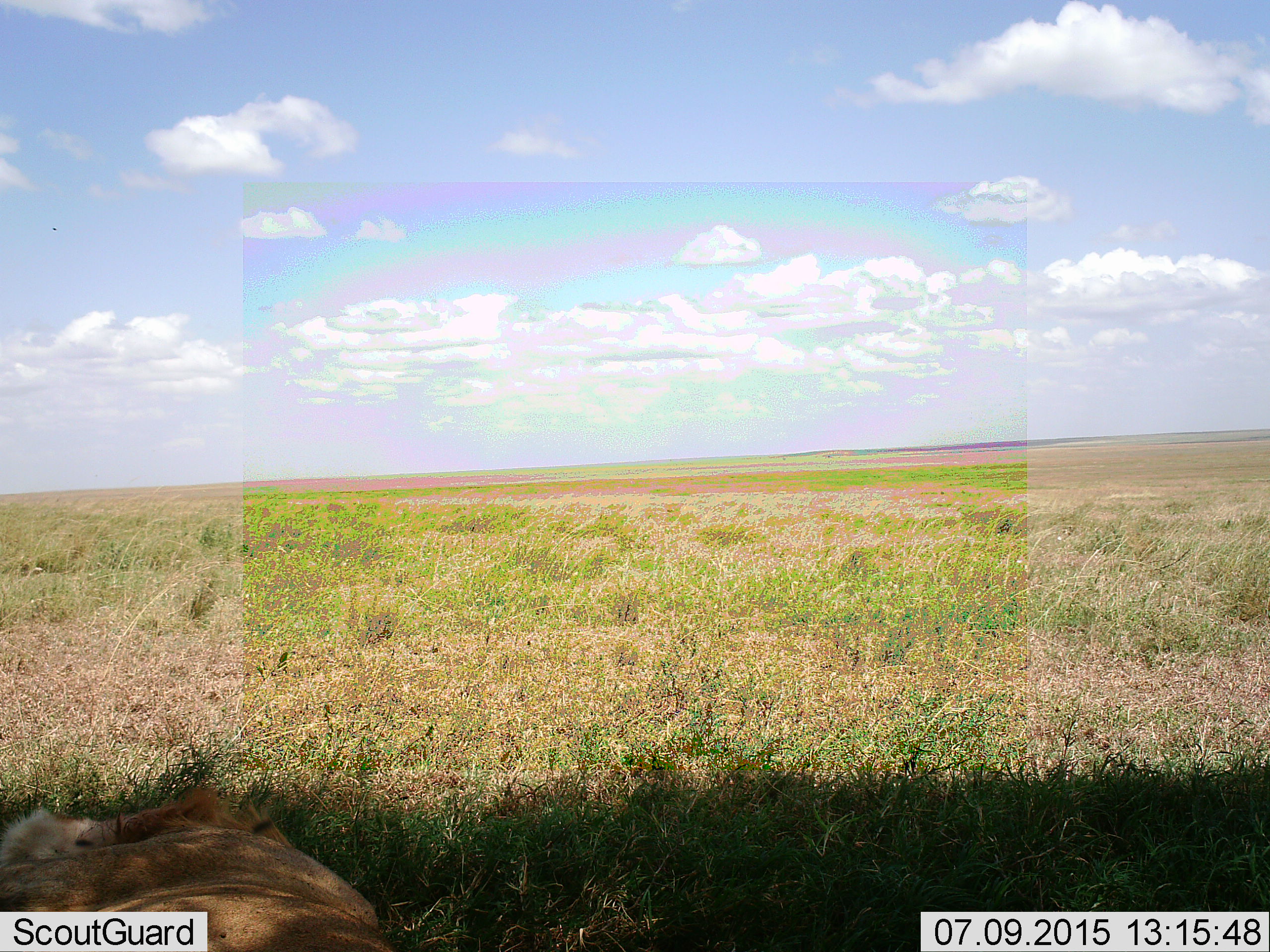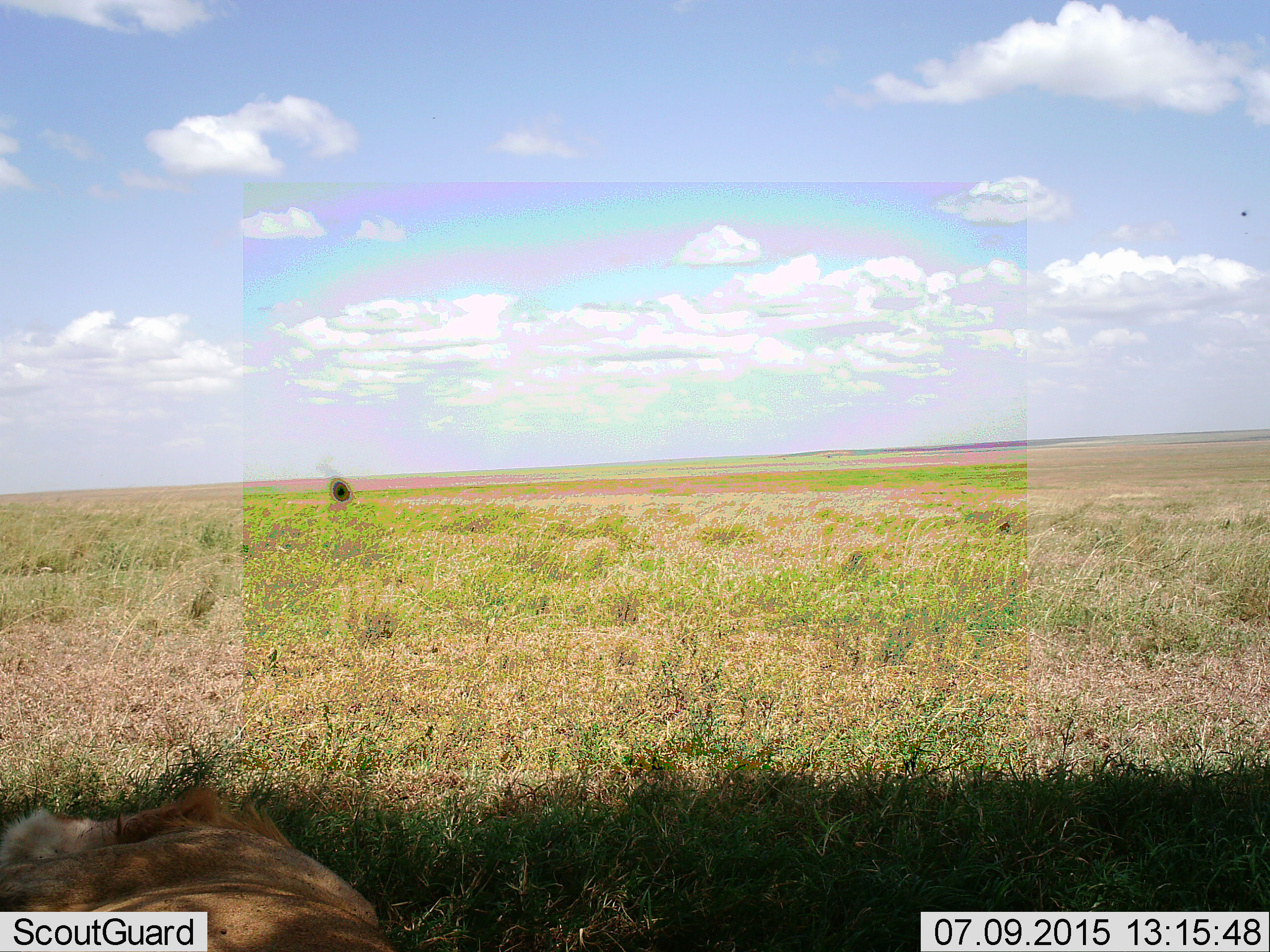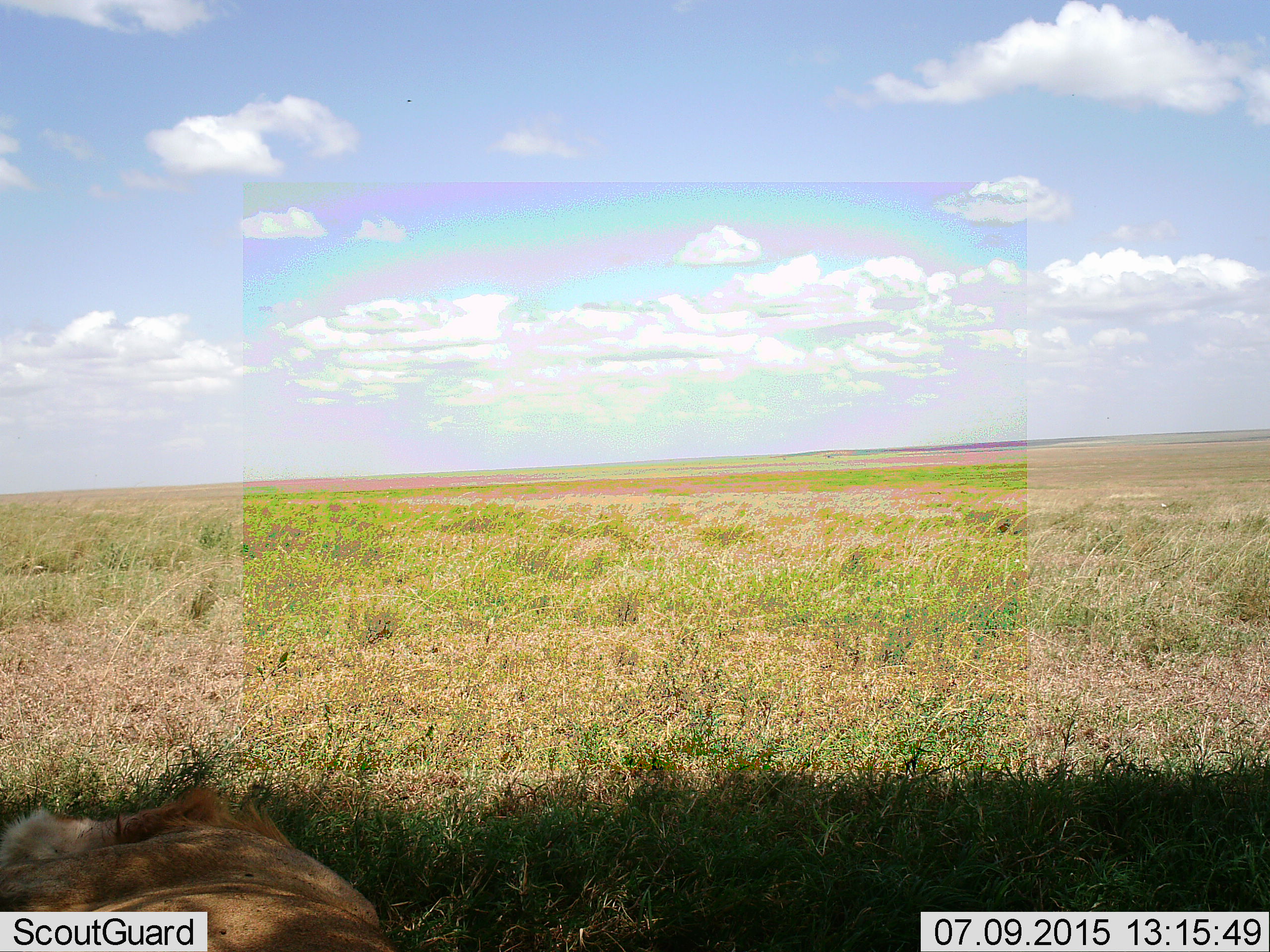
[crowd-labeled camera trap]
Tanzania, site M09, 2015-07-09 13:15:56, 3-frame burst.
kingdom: Animalia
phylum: Chordata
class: Mammalia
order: Carnivora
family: Felidae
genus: Panthera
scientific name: Panthera leo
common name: lion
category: lionmale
Lionmale (lion) (Panthera leo), count 1. Behavior (volunteer vote fractions): standing 0%, resting 100%, moving 0%, interacting 0%. Young present (vote fraction): 0%. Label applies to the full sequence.